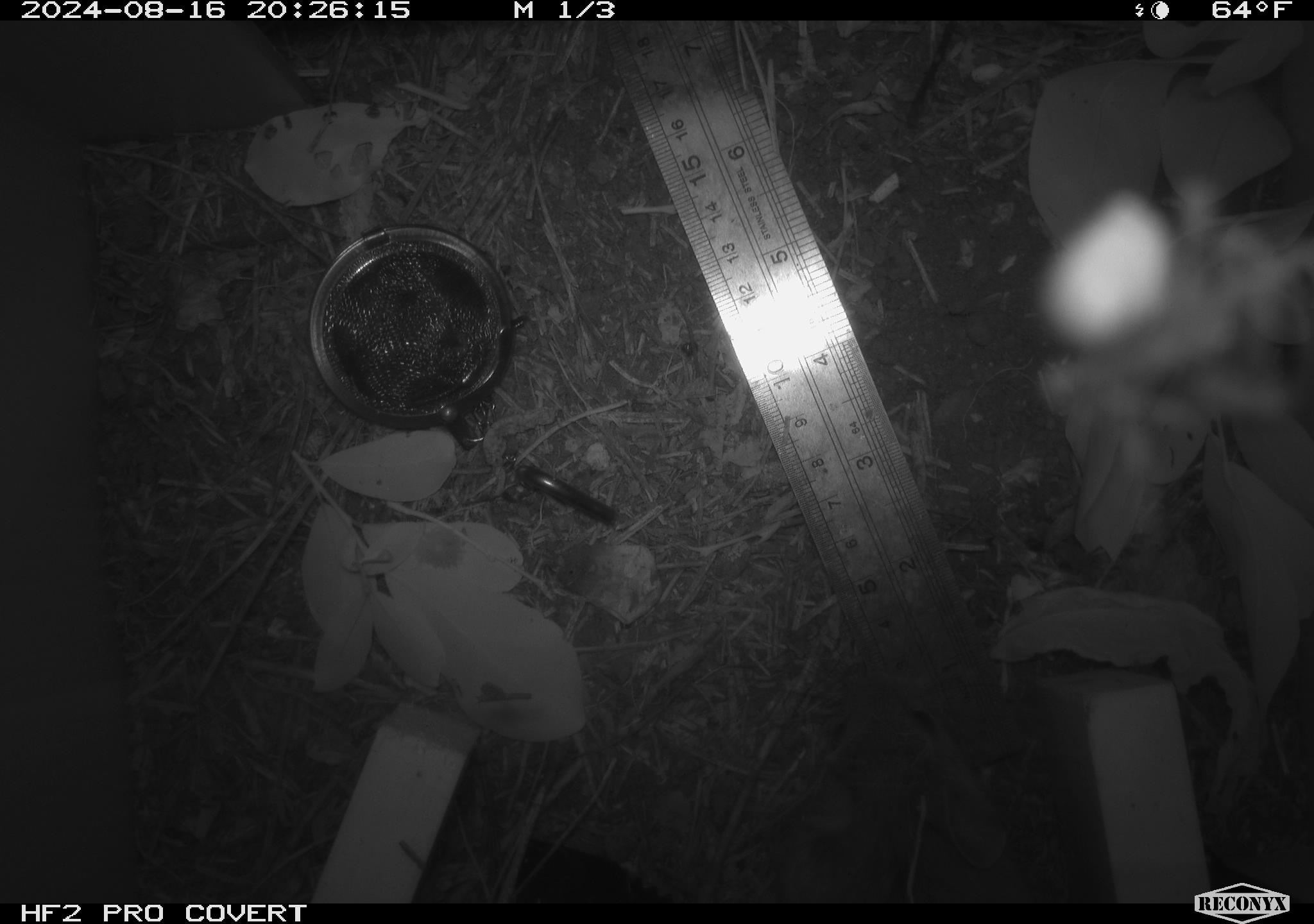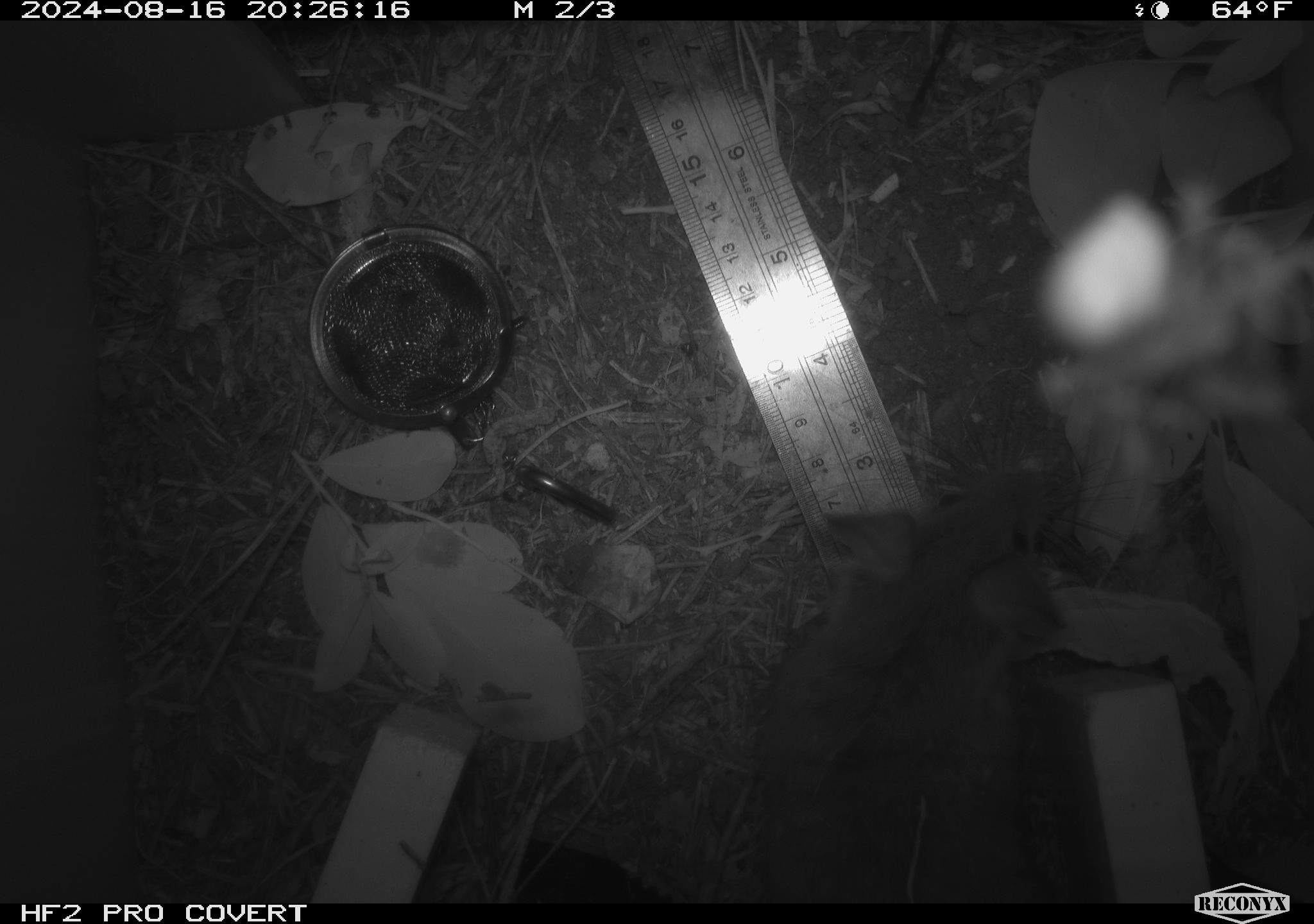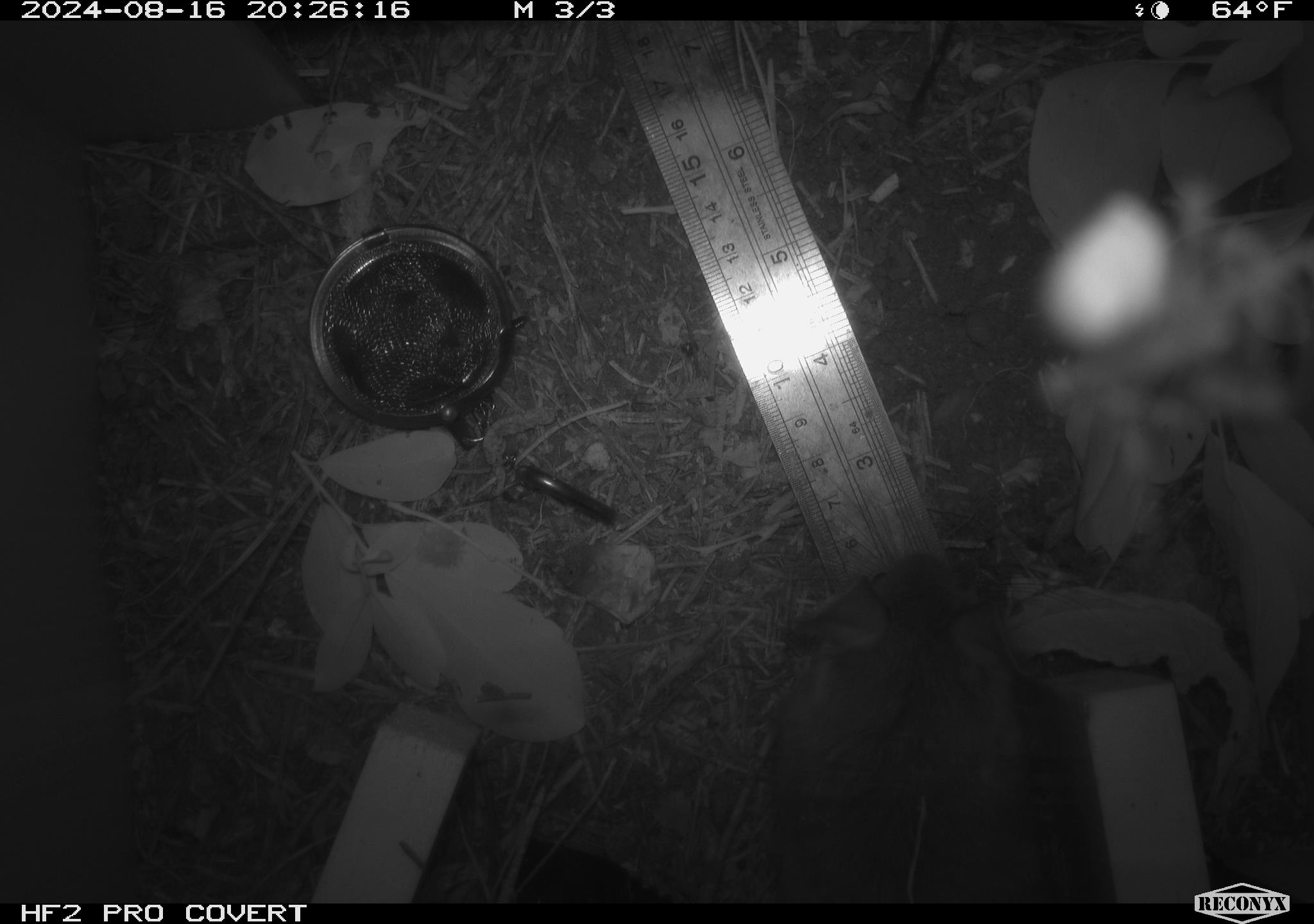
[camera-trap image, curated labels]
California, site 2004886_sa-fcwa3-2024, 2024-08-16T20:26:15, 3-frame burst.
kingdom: Animalia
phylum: Chordata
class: Mammalia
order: Rodentia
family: Cricetidae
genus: Neotoma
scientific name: Neotoma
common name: pack rat or woodrat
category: neotoma species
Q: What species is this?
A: Neotoma species (pack rat or woodrat) (Neotoma).